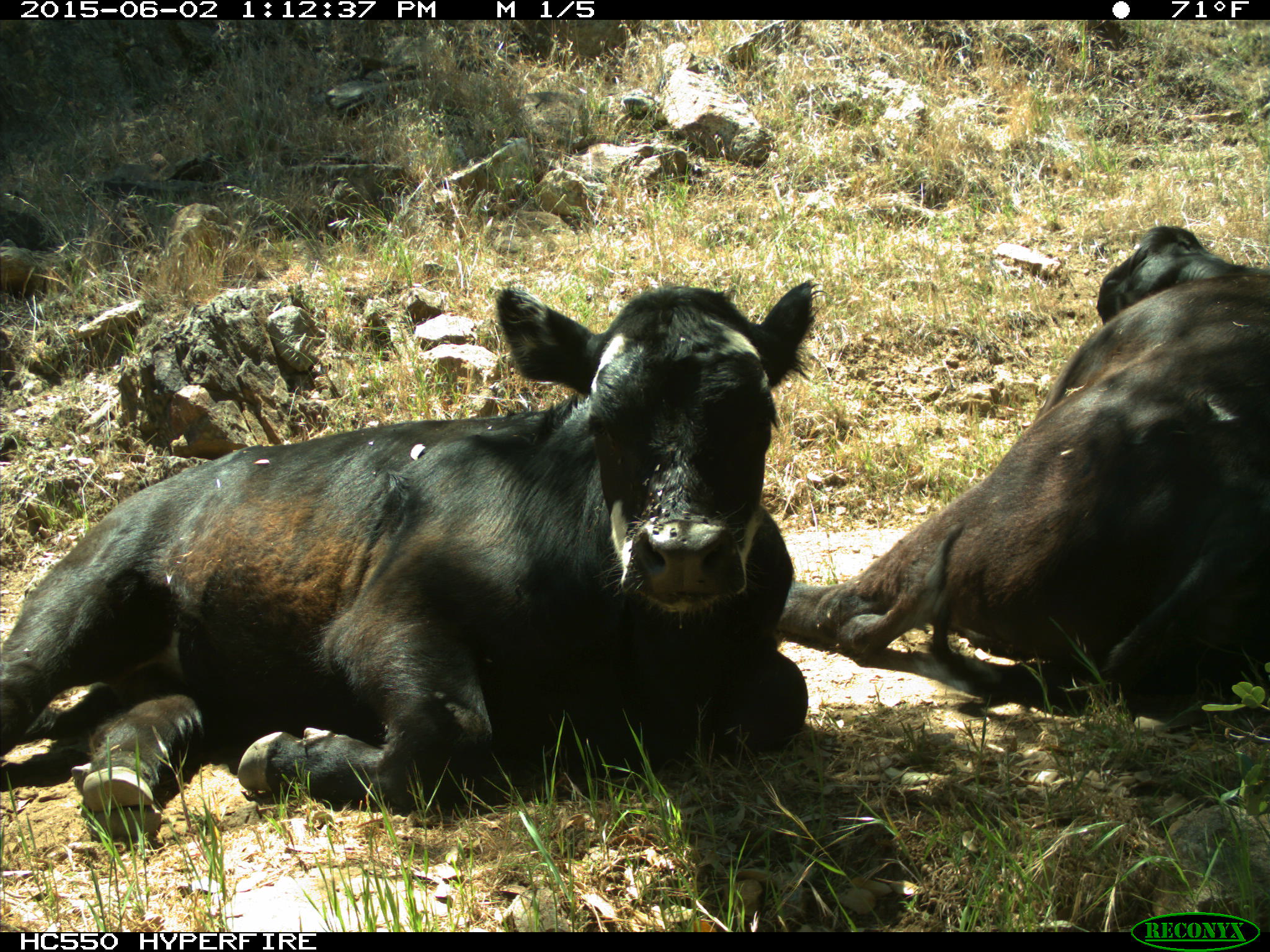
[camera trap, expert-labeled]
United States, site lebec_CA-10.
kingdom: Animalia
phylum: Chordata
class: Mammalia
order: Artiodactyla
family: Bovidae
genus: Bos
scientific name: Bos taurus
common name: domestic cow